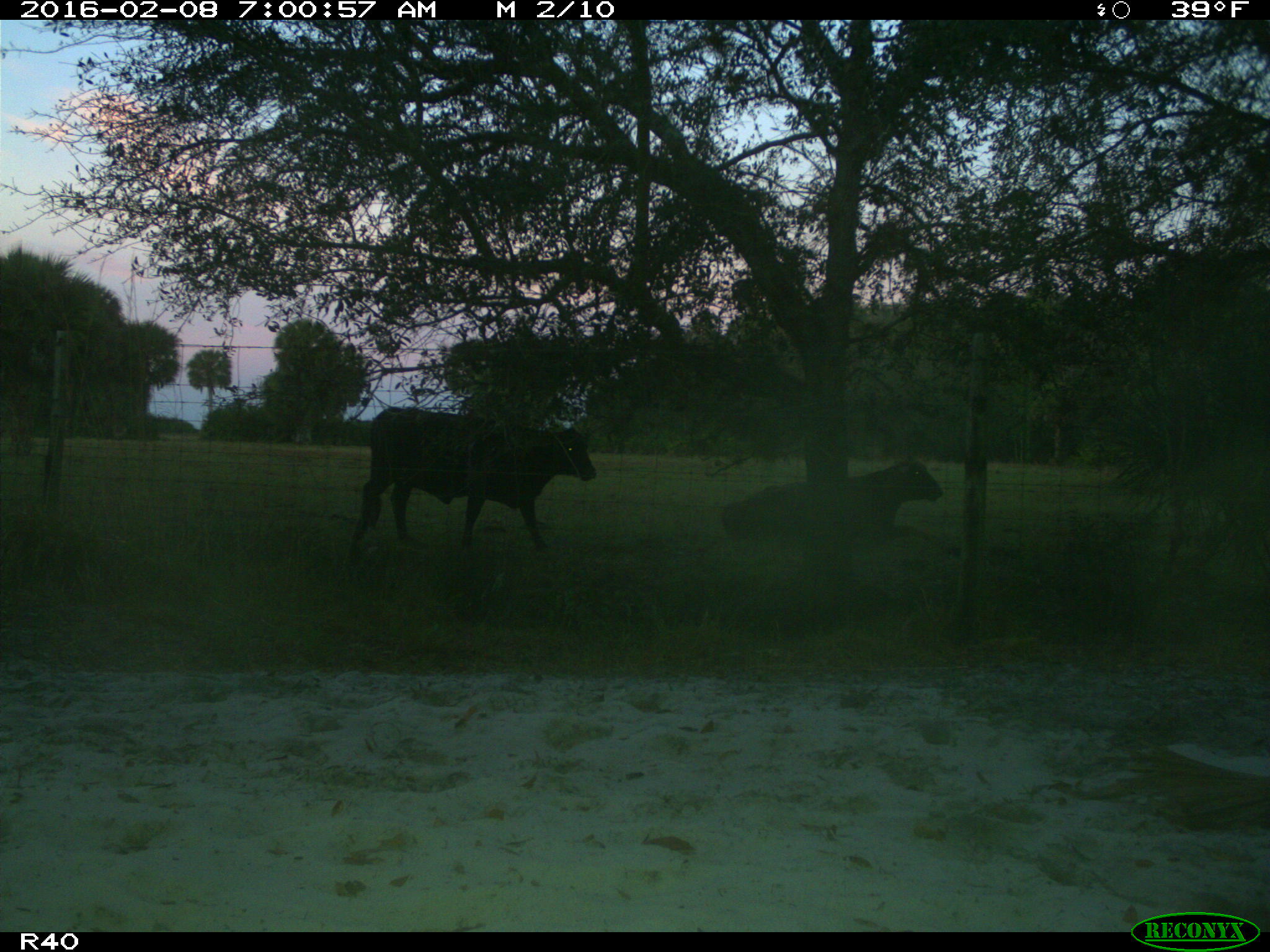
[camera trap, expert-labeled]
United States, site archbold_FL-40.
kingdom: Animalia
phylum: Chordata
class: Mammalia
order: Artiodactyla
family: Bovidae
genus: Bos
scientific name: Bos taurus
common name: domestic cow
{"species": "Bos taurus (domestic cow)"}